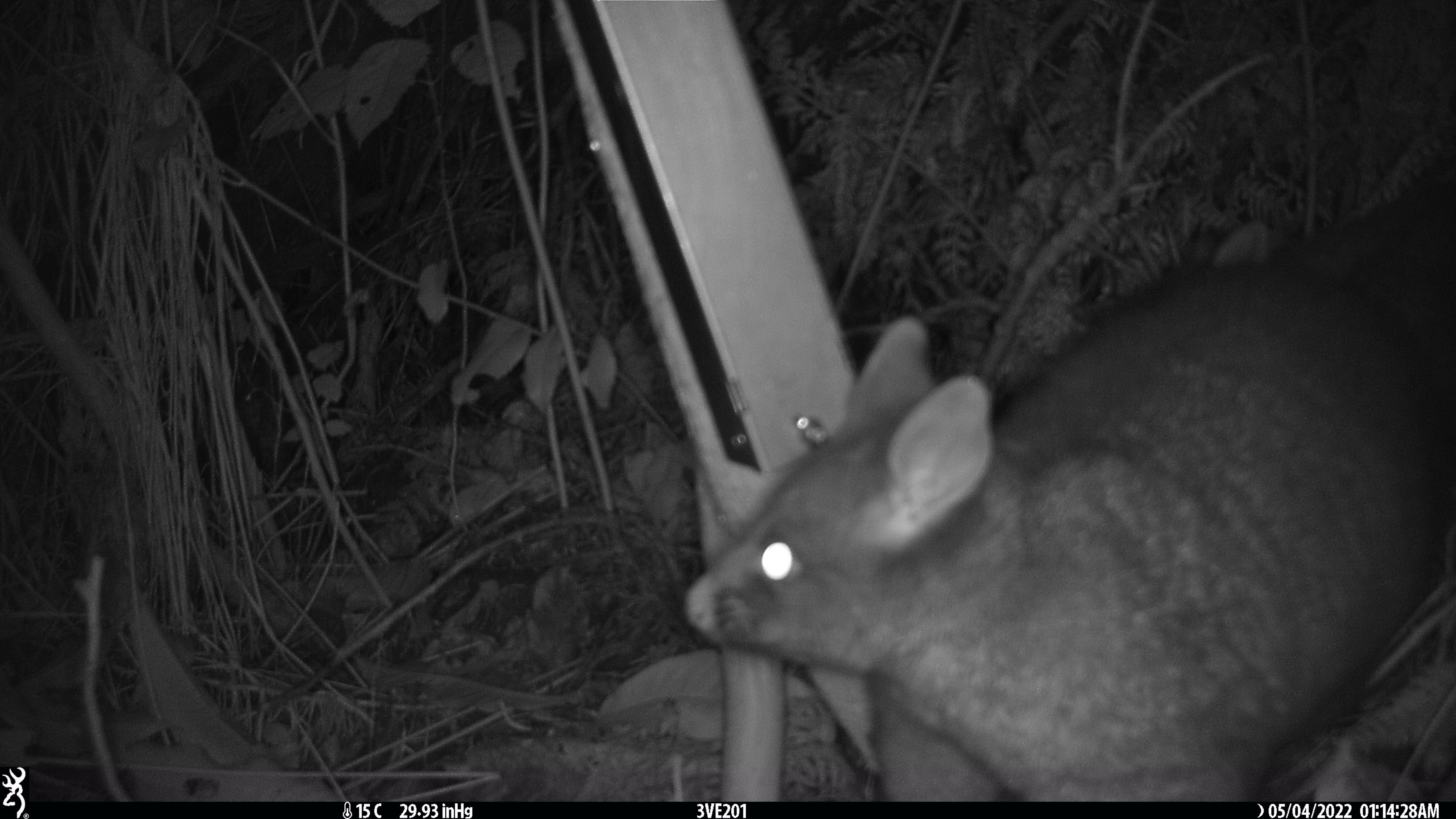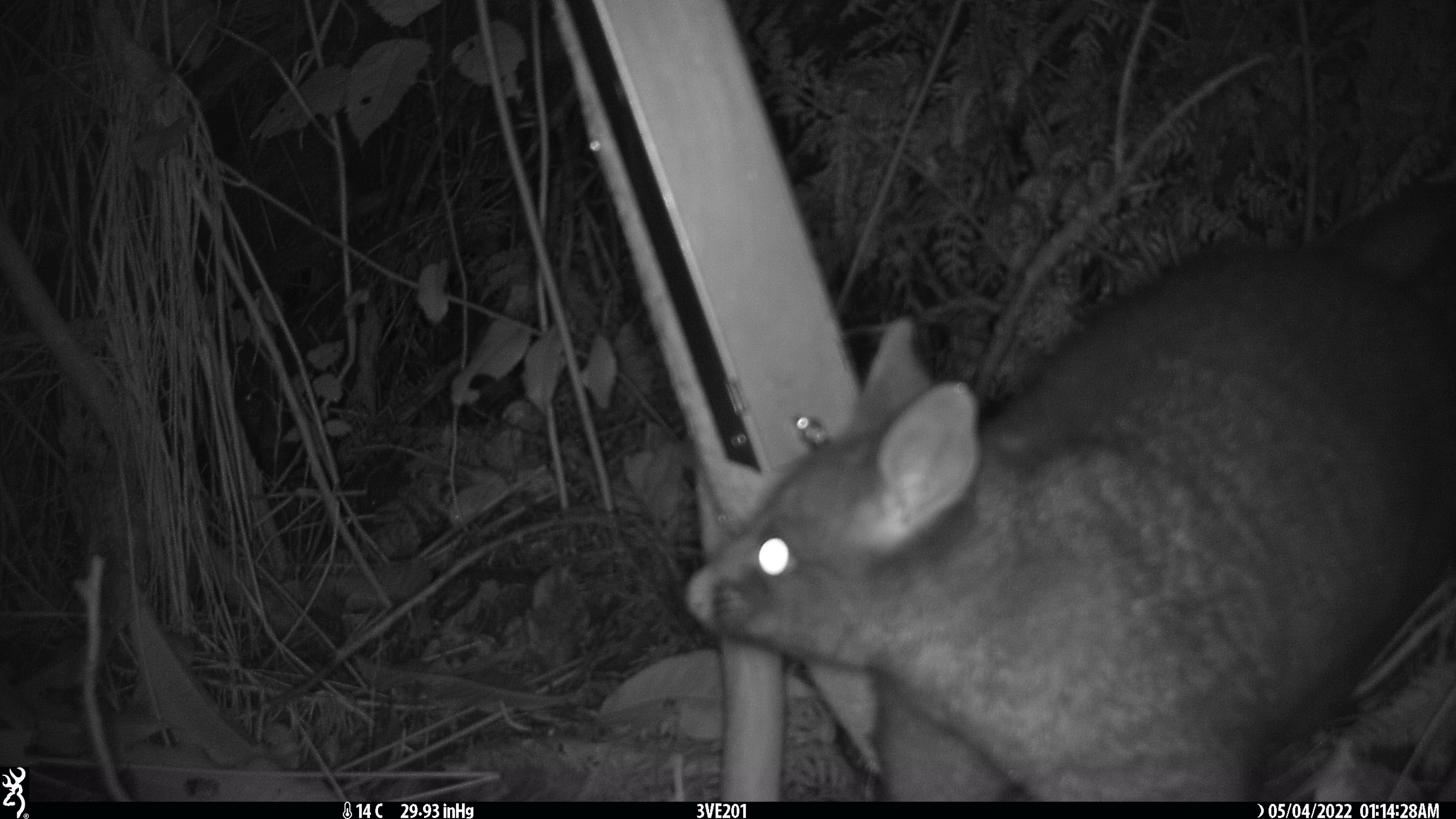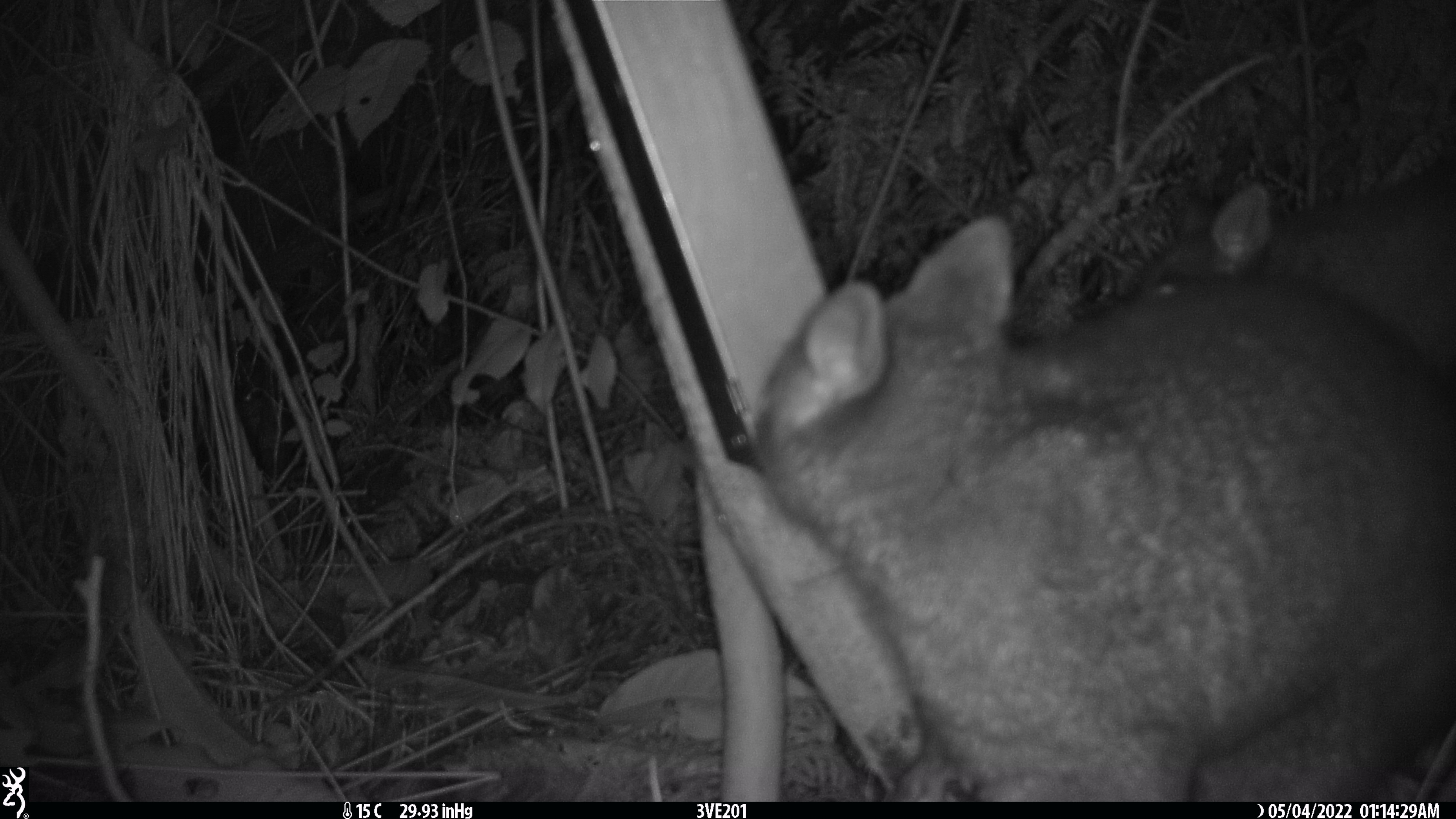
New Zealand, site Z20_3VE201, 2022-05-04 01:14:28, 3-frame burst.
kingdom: Animalia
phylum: Chordata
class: Mammalia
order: Diprotodontia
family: Phalangeridae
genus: Trichosurus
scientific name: Trichosurus vulpecula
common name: common brushtail possum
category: possum